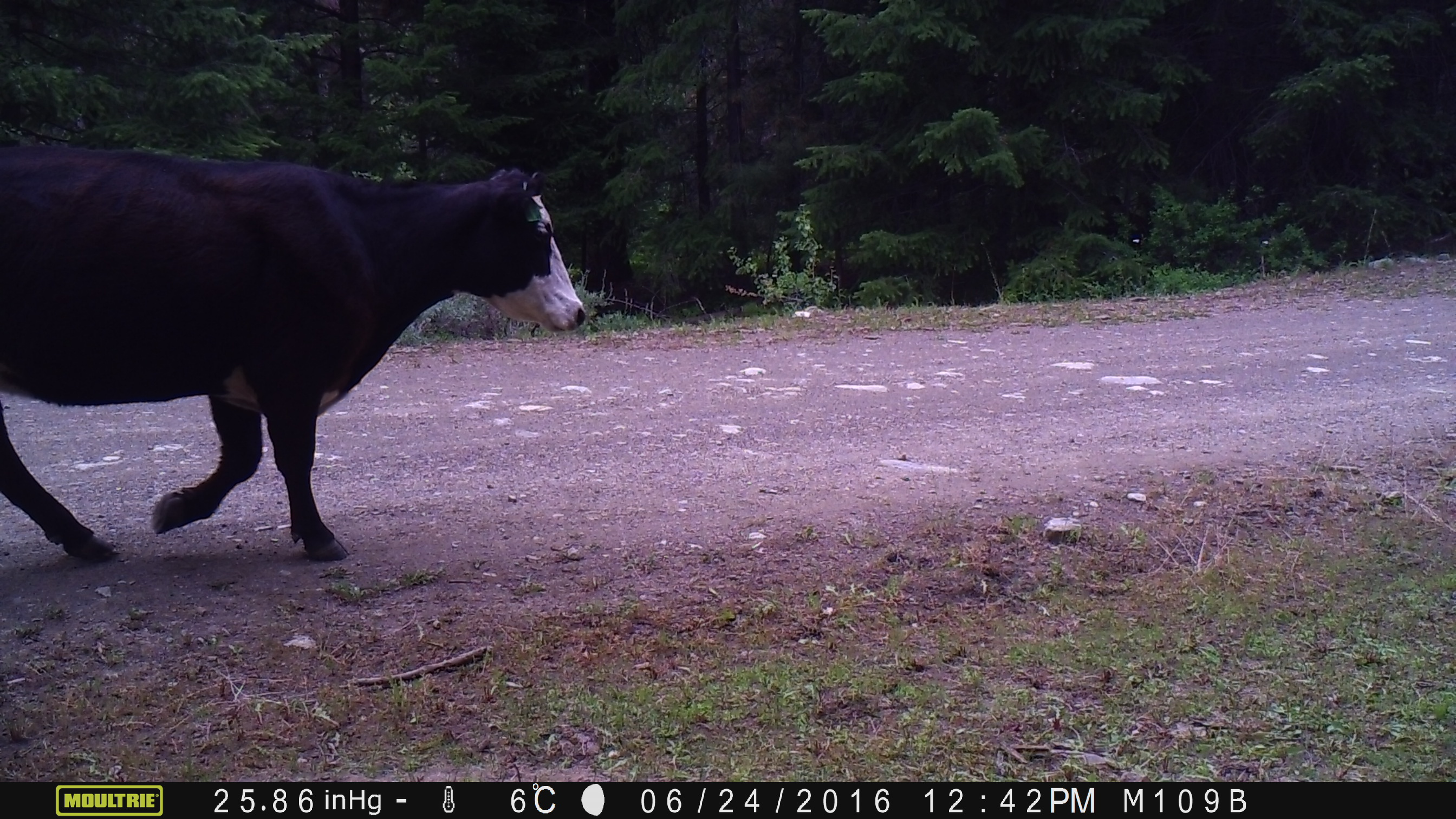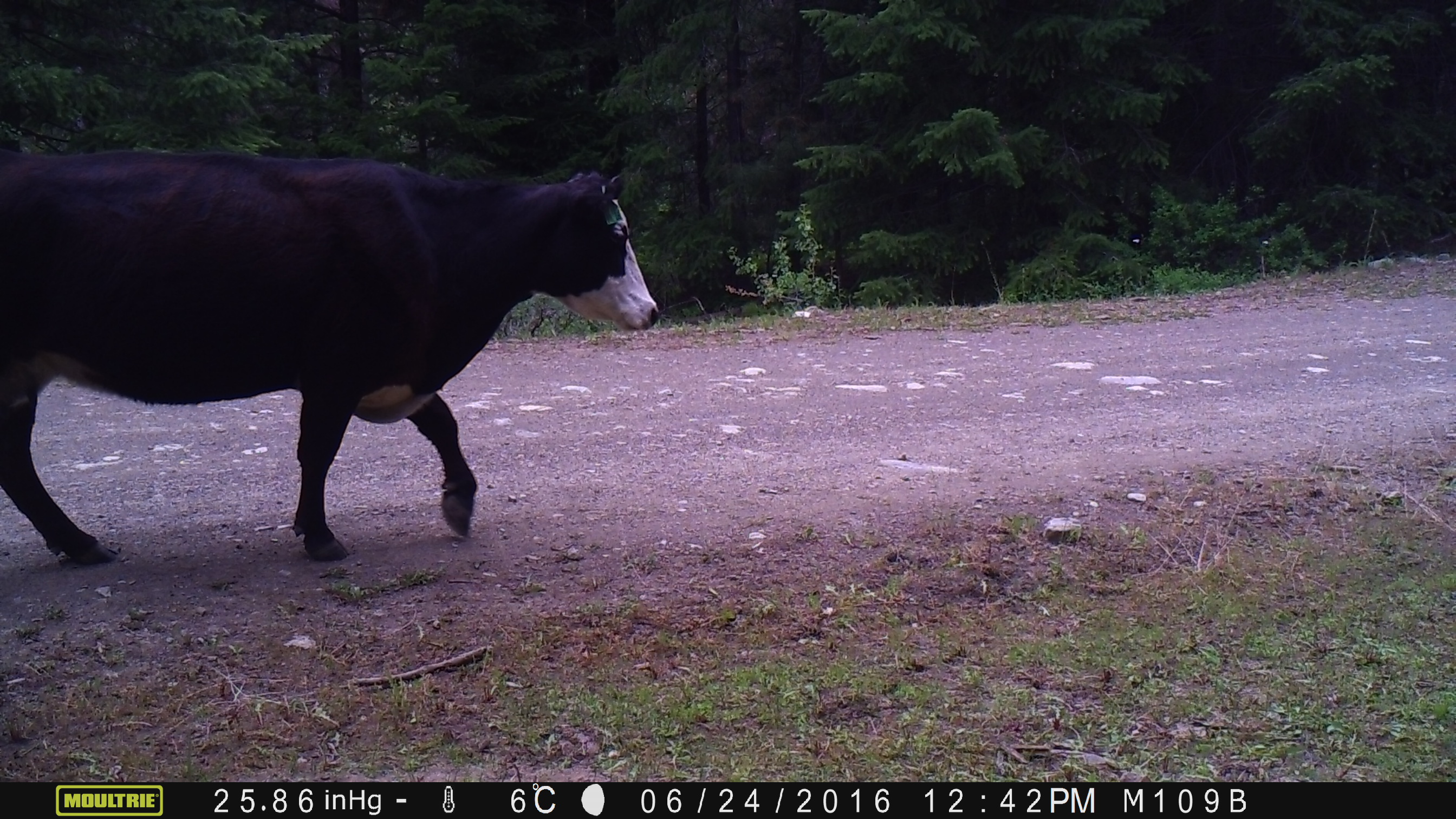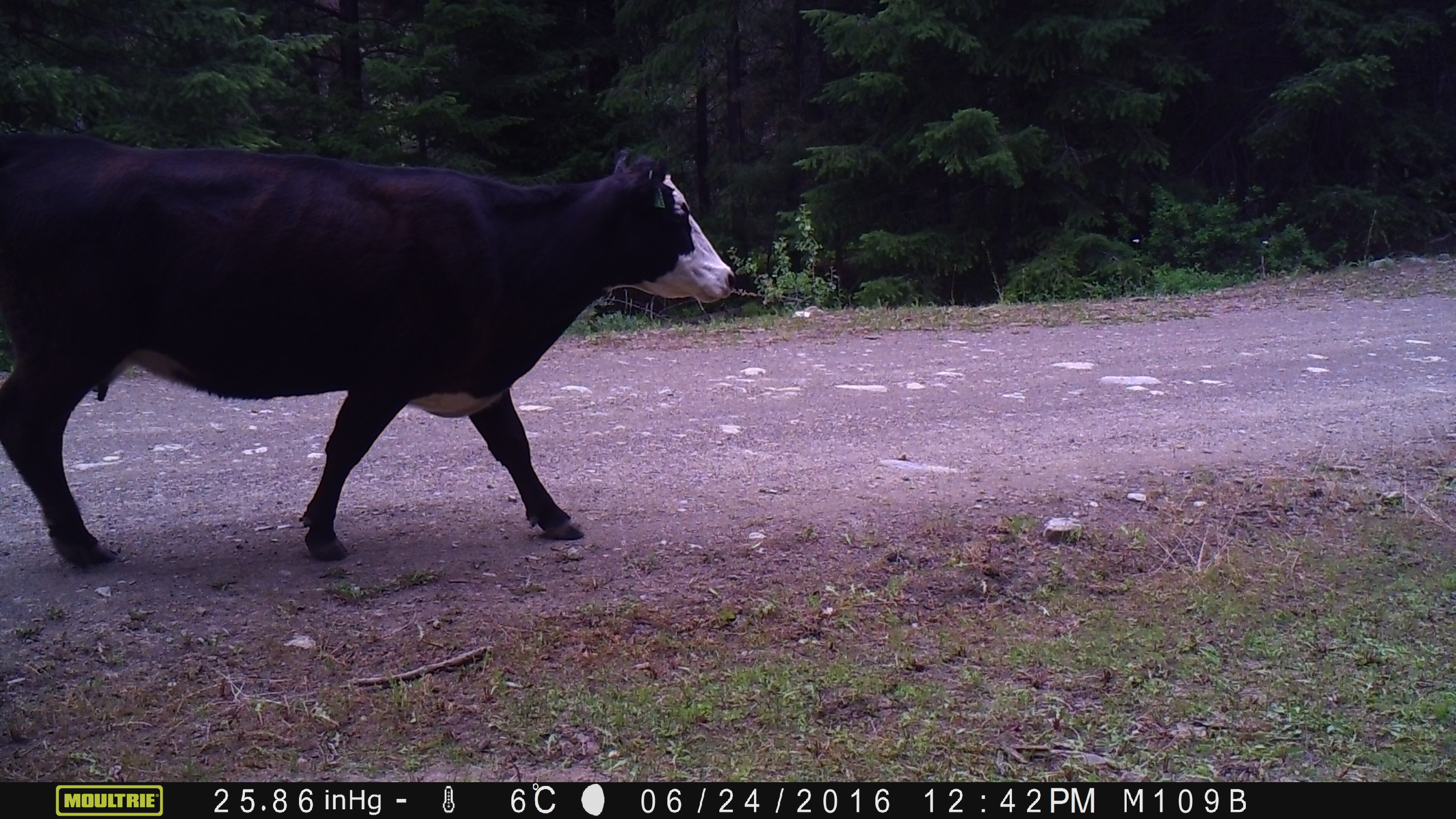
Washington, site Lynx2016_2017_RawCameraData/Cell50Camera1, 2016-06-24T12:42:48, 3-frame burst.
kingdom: Animalia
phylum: Chordata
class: Mammalia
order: Artiodactyla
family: Bovidae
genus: Bos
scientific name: Bos taurus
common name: domestic cattle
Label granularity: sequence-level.